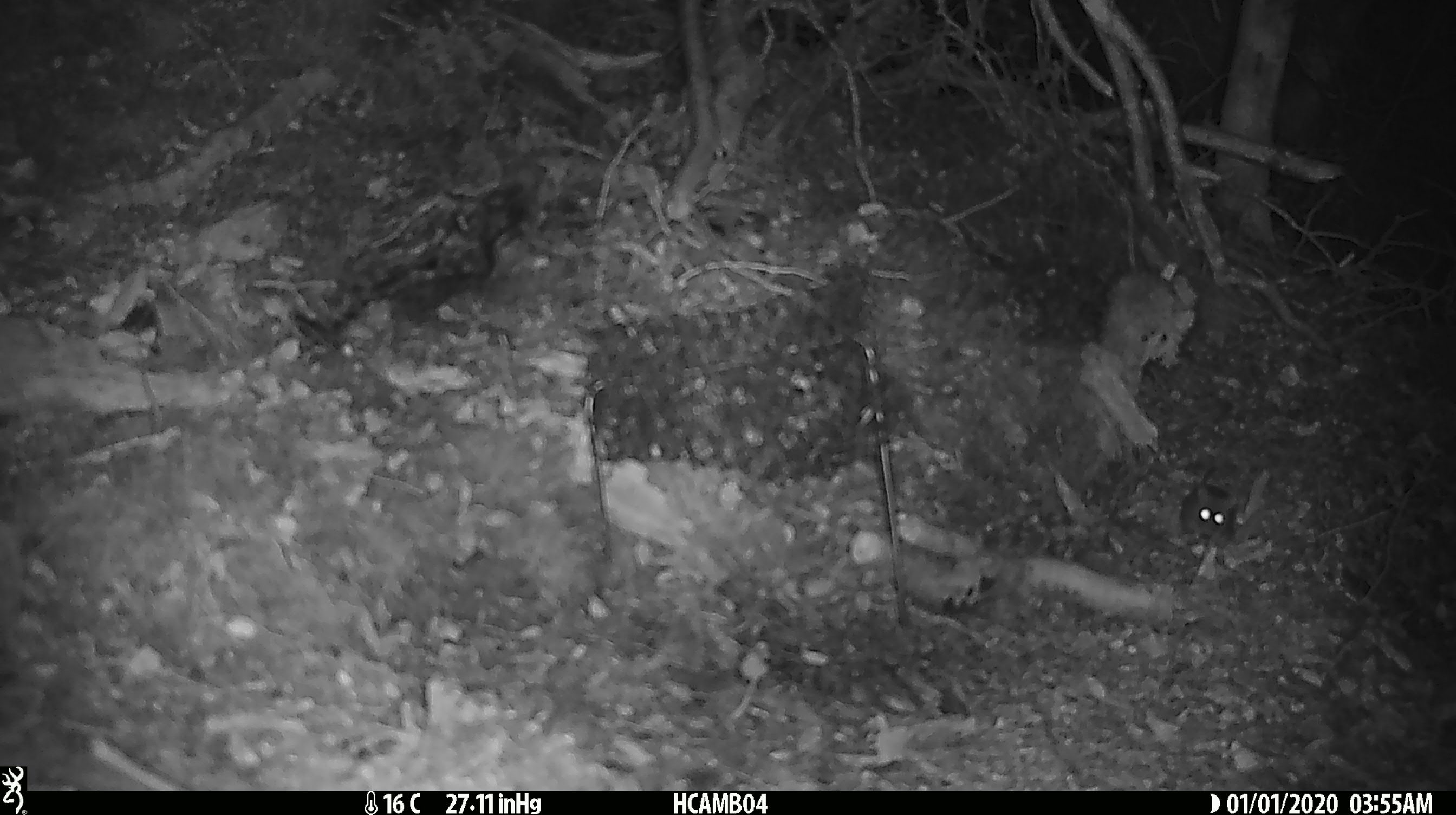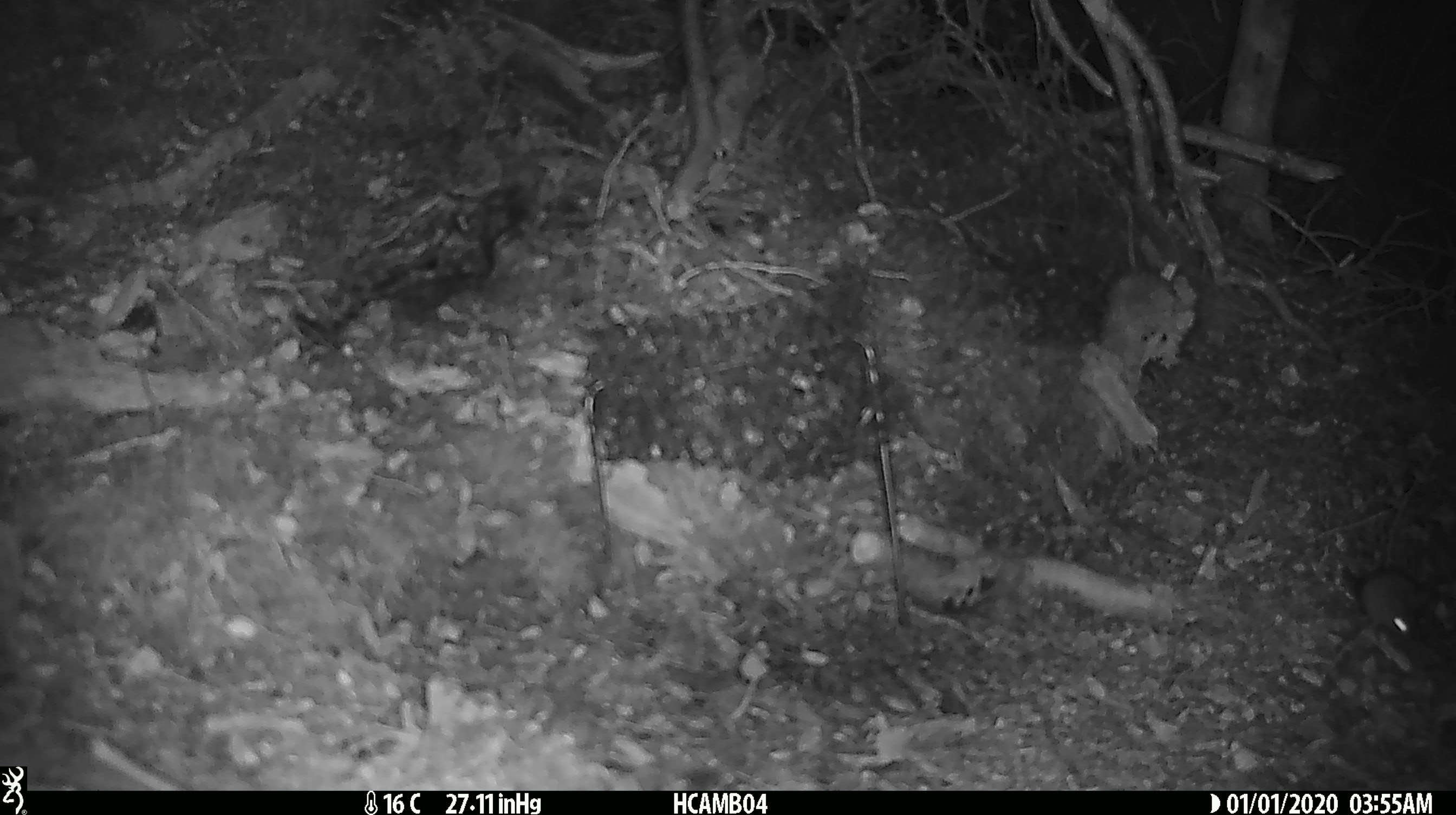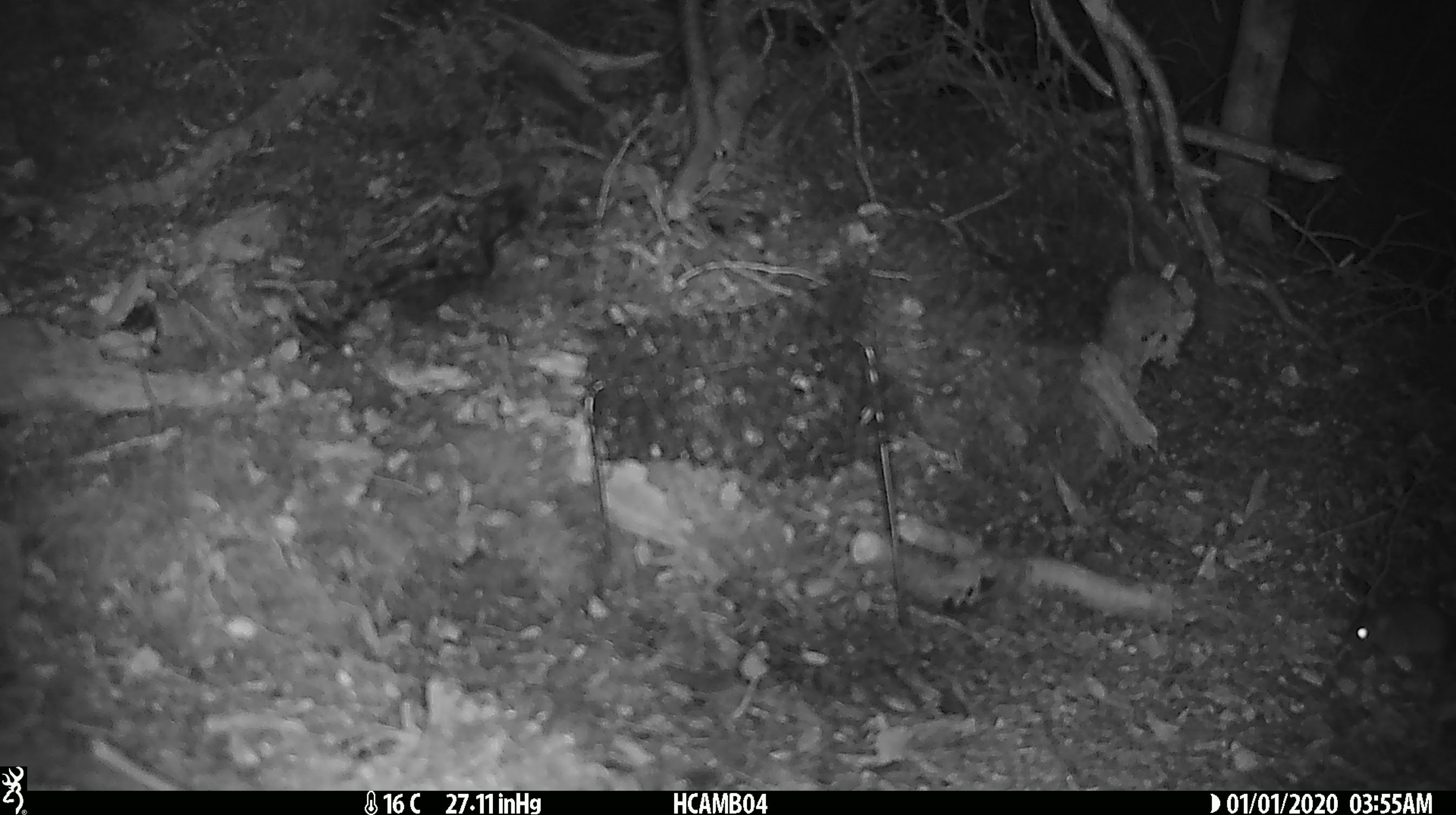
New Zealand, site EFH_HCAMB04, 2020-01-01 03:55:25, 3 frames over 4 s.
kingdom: Animalia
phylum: Chordata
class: Mammalia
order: Rodentia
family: Muridae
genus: Mus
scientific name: Mus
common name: mouse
Mouse (Mus).